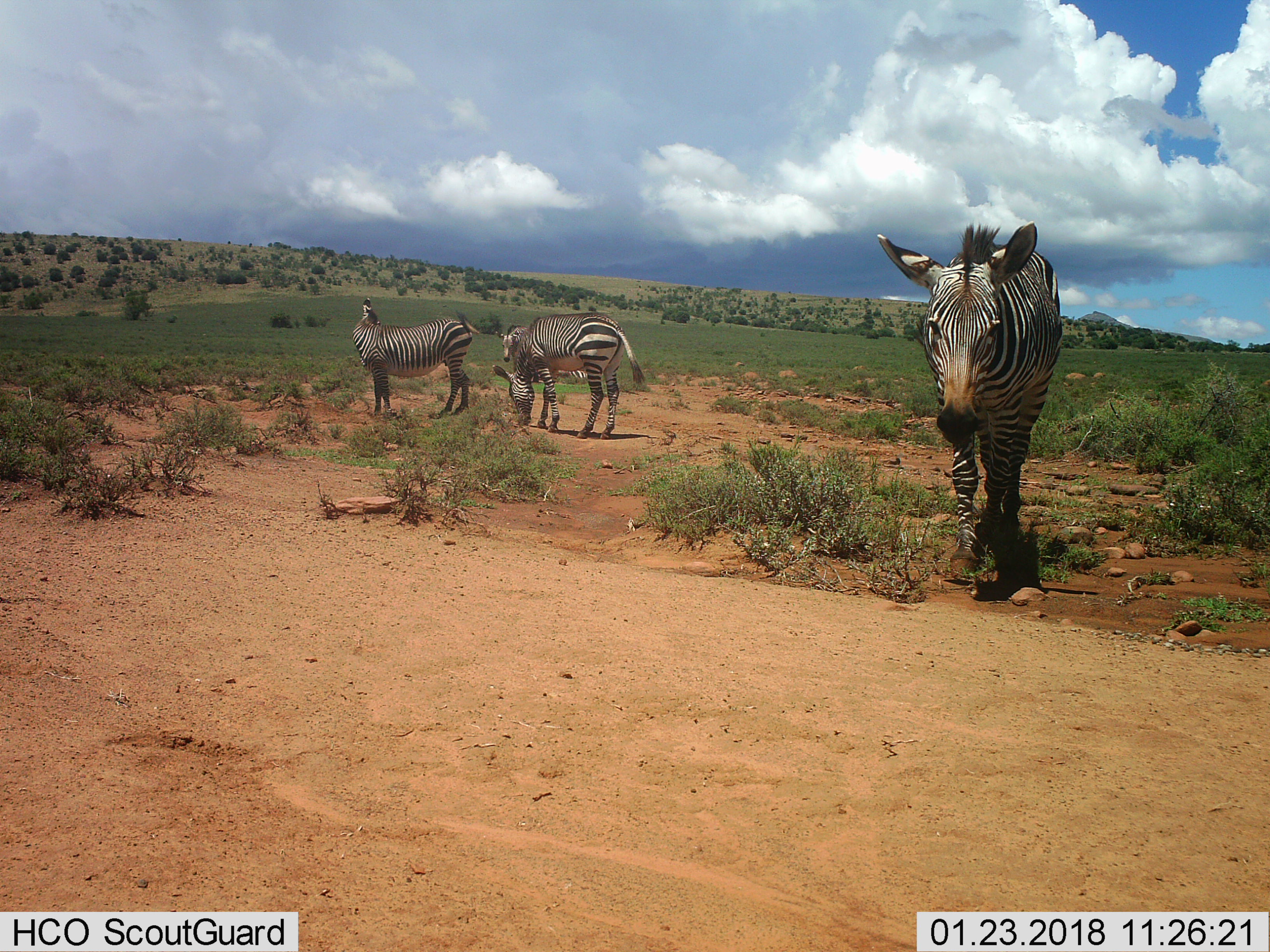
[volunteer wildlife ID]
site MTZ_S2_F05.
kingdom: Animalia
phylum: Chordata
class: Mammalia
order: Perissodactyla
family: Equidae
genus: Equus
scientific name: Equus zebra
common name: mountain zebra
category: zebramountain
Zebramountain (mountain zebra) (Equus zebra), count 4. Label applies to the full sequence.